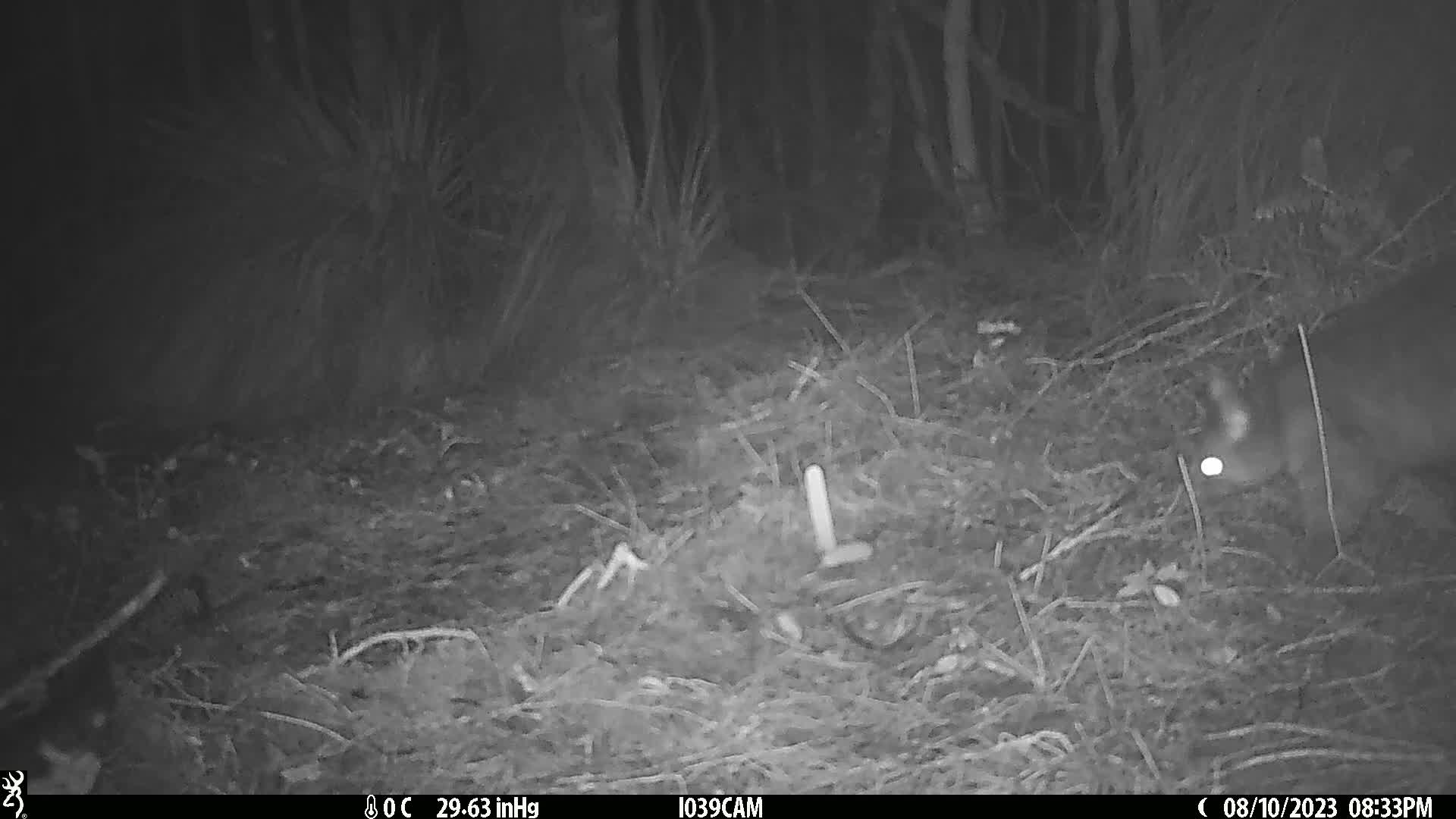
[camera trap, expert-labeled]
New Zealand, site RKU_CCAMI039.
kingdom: Animalia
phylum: Chordata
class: Mammalia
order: Diprotodontia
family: Phalangeridae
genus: Trichosurus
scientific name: Trichosurus vulpecula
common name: common brushtail possum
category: possum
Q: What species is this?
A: Possum (common brushtail possum) (Trichosurus vulpecula).